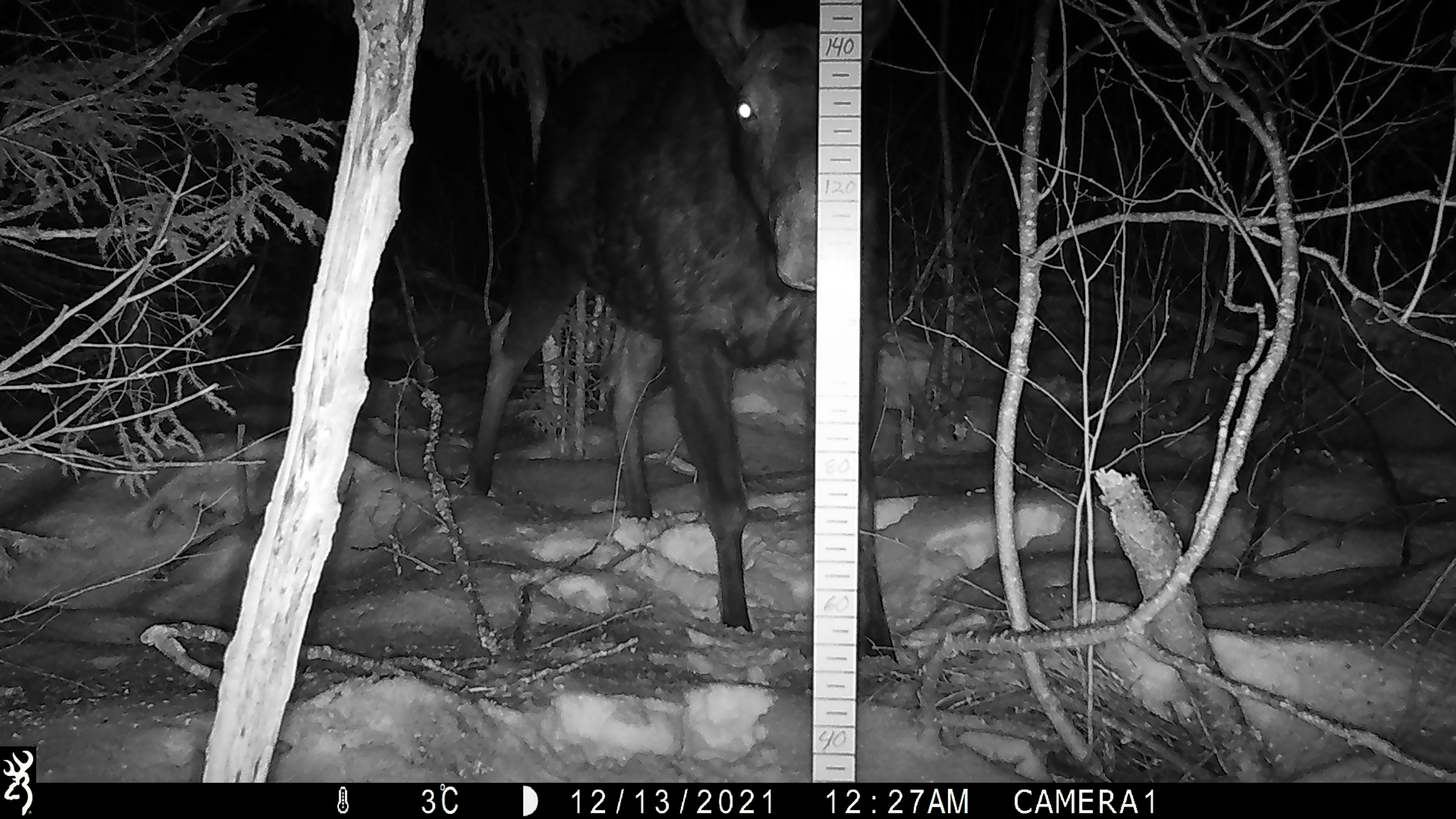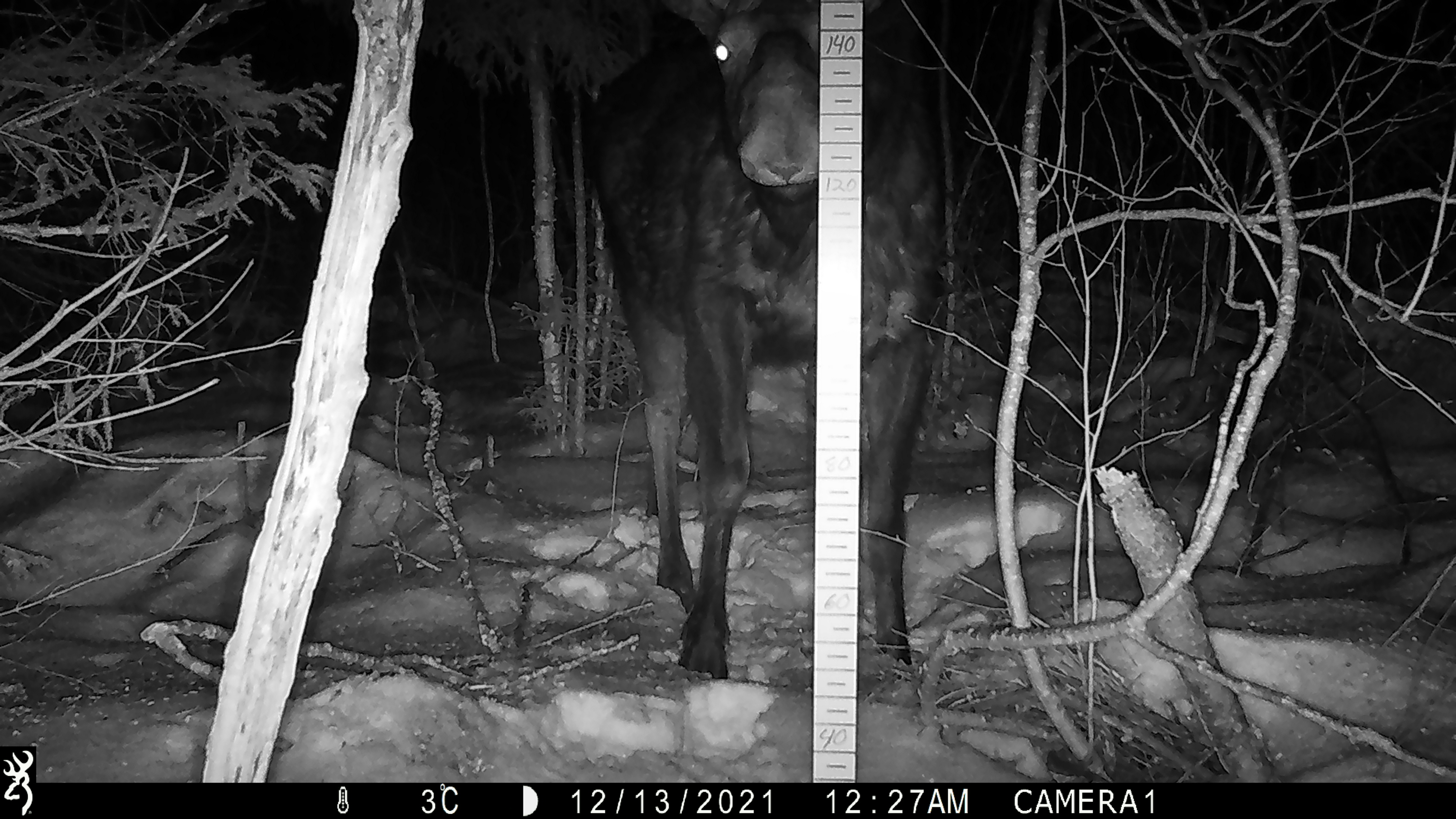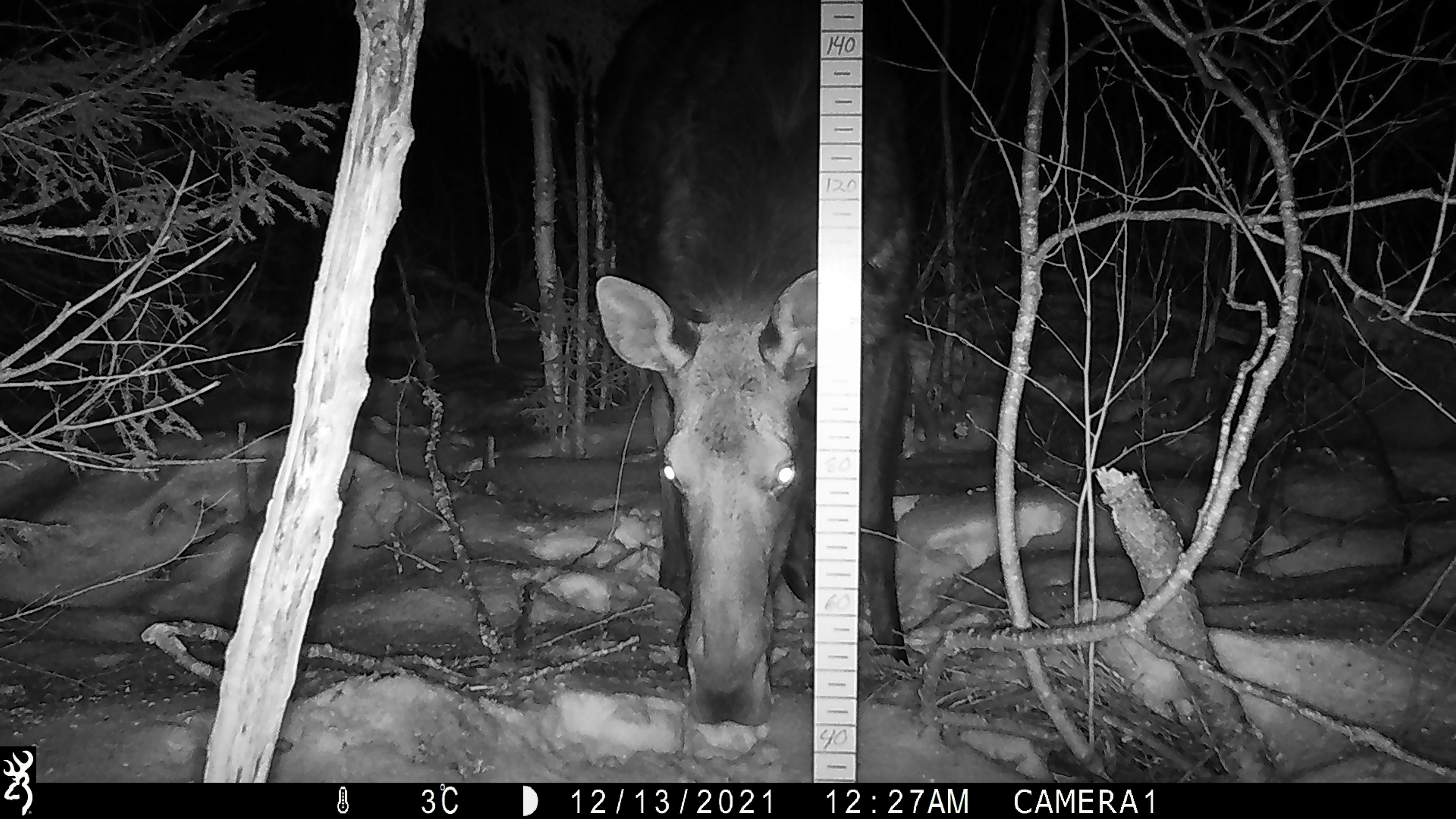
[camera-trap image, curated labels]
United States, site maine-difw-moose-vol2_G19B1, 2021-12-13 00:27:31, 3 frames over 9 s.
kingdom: Animalia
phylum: Chordata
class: Mammalia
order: Artiodactyla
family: Cervidae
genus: Alces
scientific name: Alces alces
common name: moose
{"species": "moose (Alces alces)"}